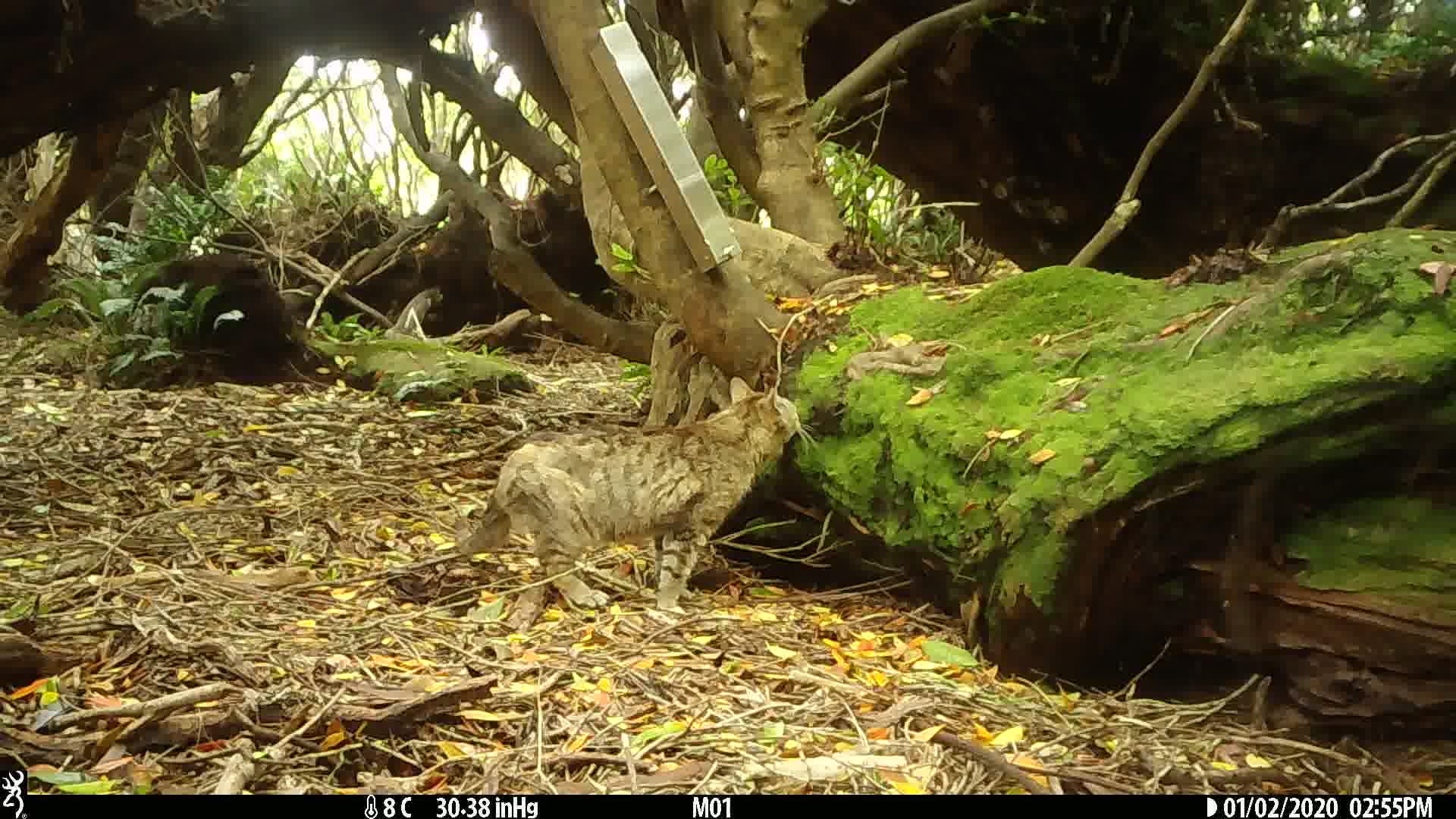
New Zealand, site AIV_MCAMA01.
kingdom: Animalia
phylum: Chordata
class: Mammalia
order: Carnivora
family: Felidae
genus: Felis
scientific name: Felis catus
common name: domestic cat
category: cat